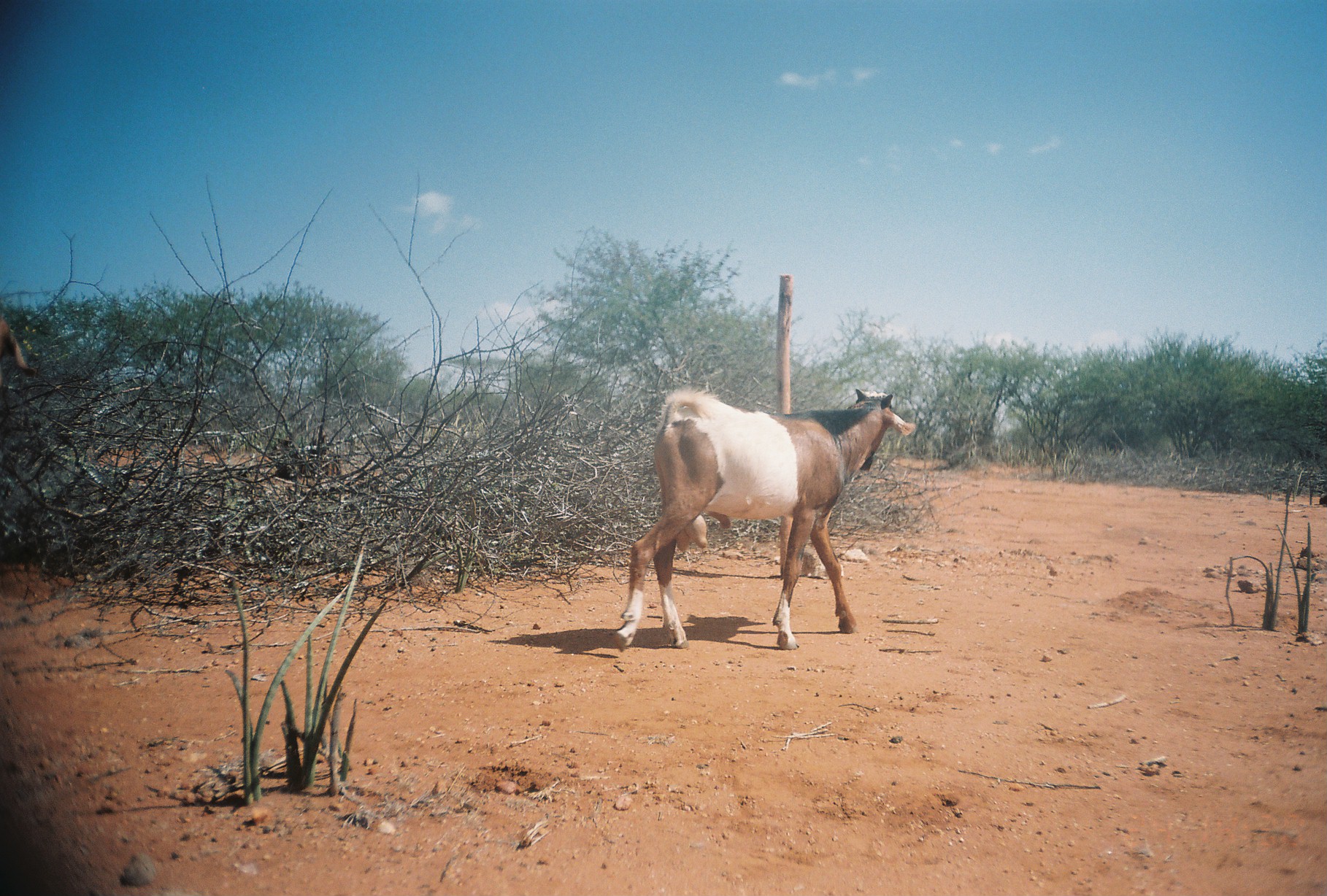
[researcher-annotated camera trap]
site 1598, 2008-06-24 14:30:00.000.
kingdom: Animalia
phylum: Chordata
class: Mammalia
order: Artiodactyla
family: Bovidae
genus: Capra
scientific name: Capra aegagrus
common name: wild goat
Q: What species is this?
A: Capra aegagrus (wild goat).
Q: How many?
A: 1.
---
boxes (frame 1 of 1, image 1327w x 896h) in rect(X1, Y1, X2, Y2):
capra aegagrus: rect(614, 386, 917, 653)